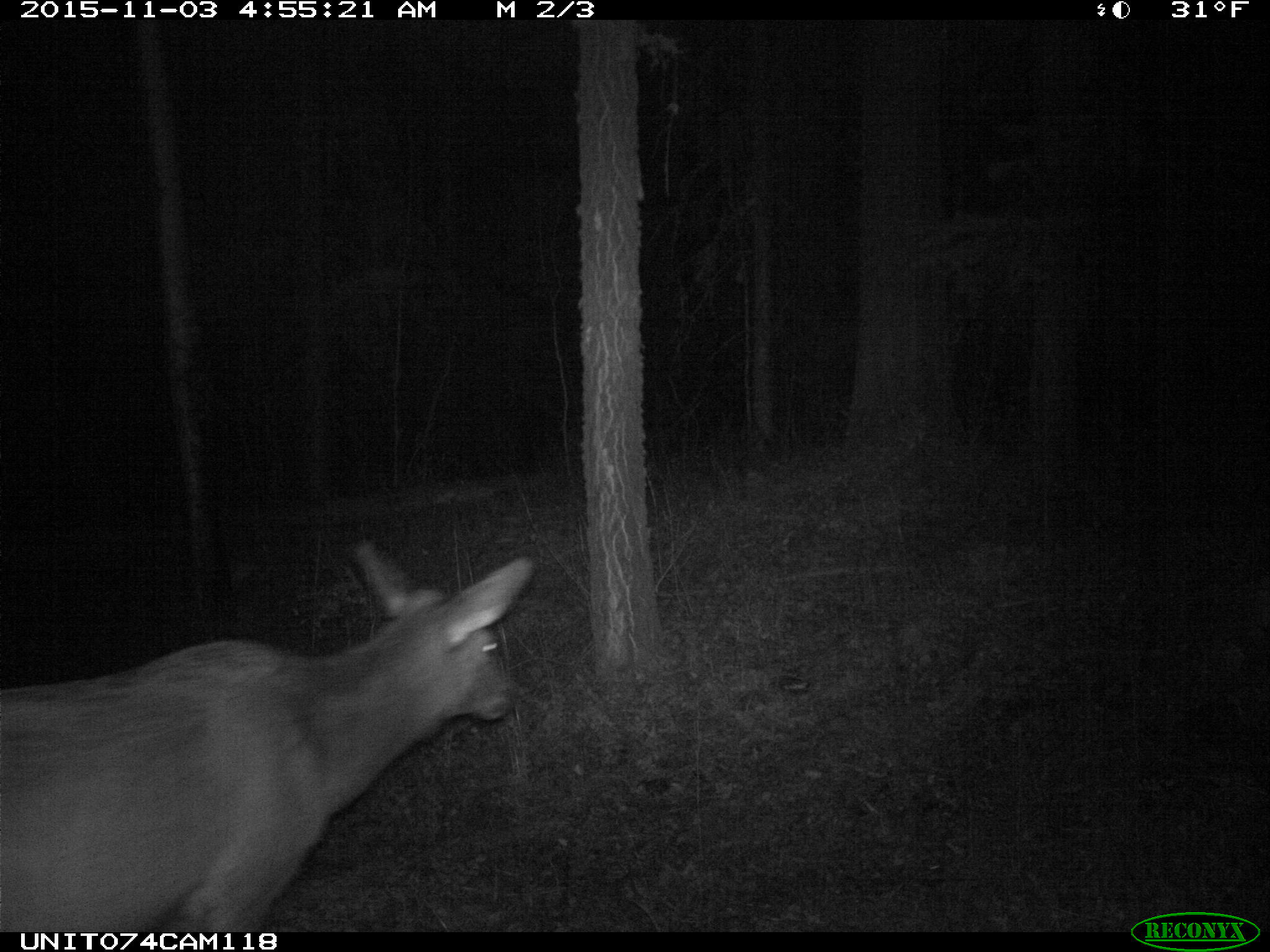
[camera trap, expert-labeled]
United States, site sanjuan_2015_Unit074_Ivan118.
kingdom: Animalia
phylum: Chordata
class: Mammalia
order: Artiodactyla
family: Cervidae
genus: Cervus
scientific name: Cervus elaphus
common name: red deer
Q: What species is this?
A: Cervus elaphus (red deer).